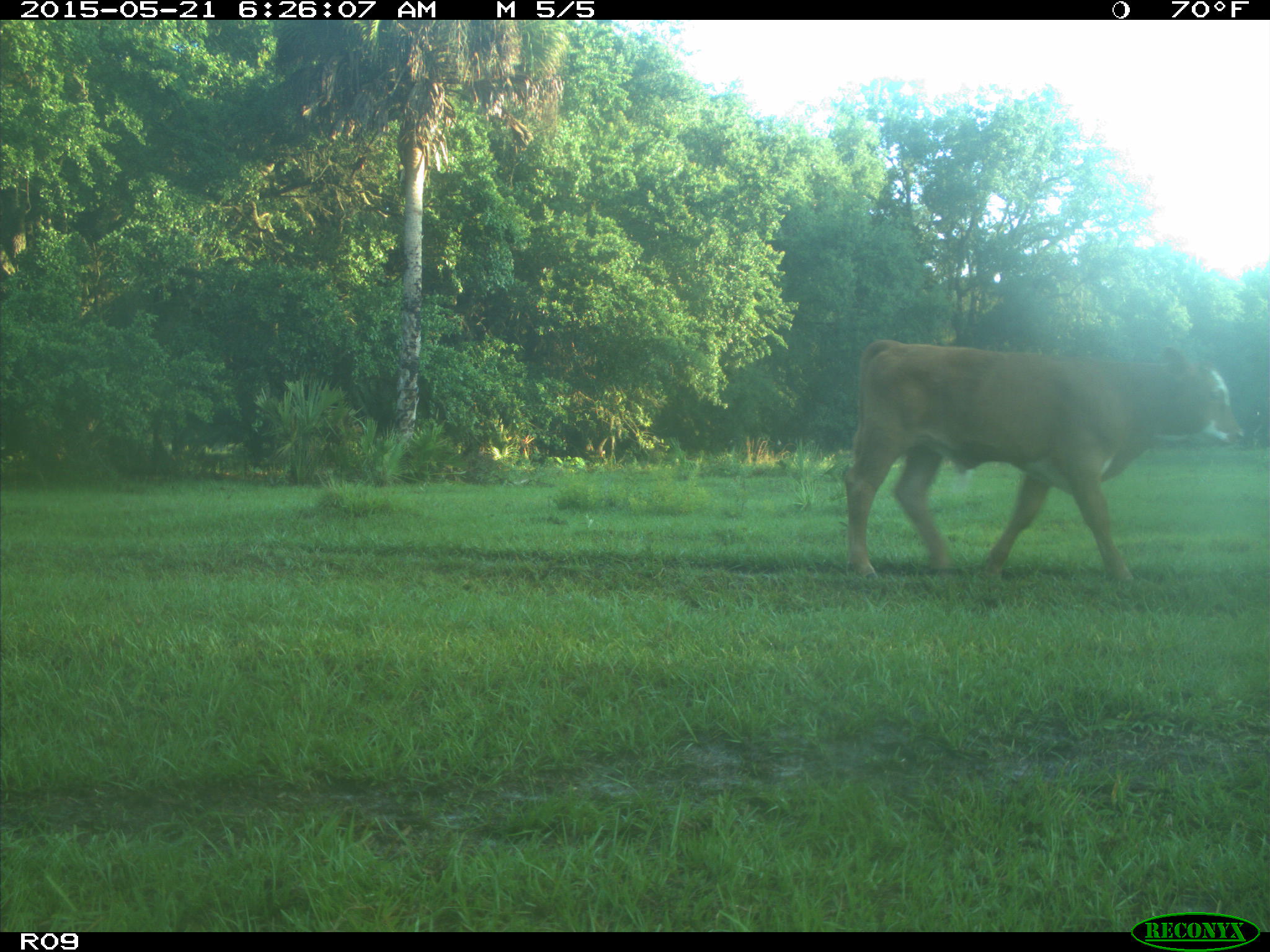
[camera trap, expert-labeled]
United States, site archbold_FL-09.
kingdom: Animalia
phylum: Chordata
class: Mammalia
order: Artiodactyla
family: Bovidae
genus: Bos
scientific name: Bos taurus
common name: domestic cow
Bos taurus (domestic cow).